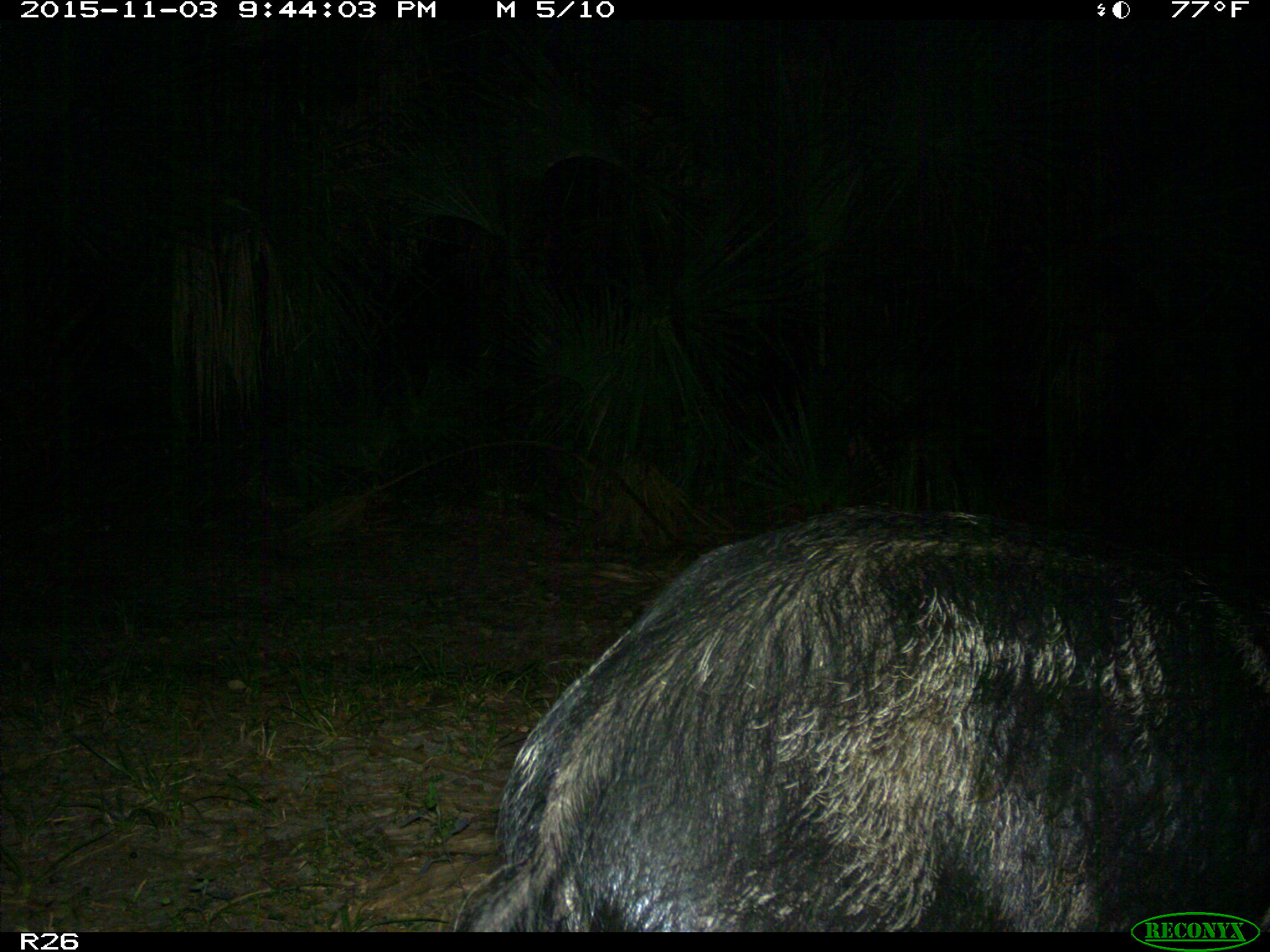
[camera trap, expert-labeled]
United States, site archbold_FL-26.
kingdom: Animalia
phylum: Chordata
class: Mammalia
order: Artiodactyla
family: Suidae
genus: Sus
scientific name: Sus scrofa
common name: wild boar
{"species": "Sus scrofa (wild boar)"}